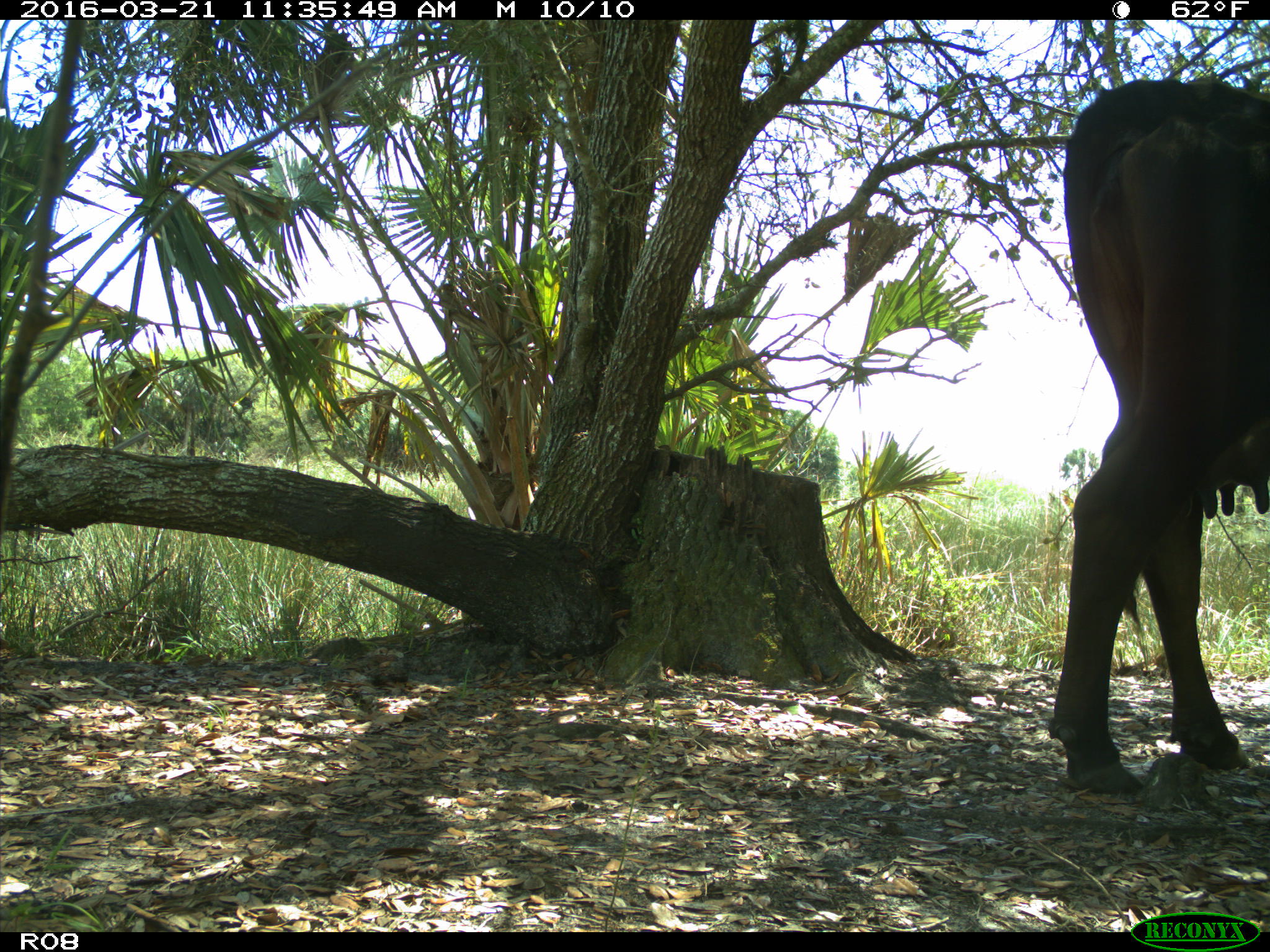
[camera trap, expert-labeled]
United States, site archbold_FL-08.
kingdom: Animalia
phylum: Chordata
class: Mammalia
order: Artiodactyla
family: Bovidae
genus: Bos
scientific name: Bos taurus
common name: domestic cow